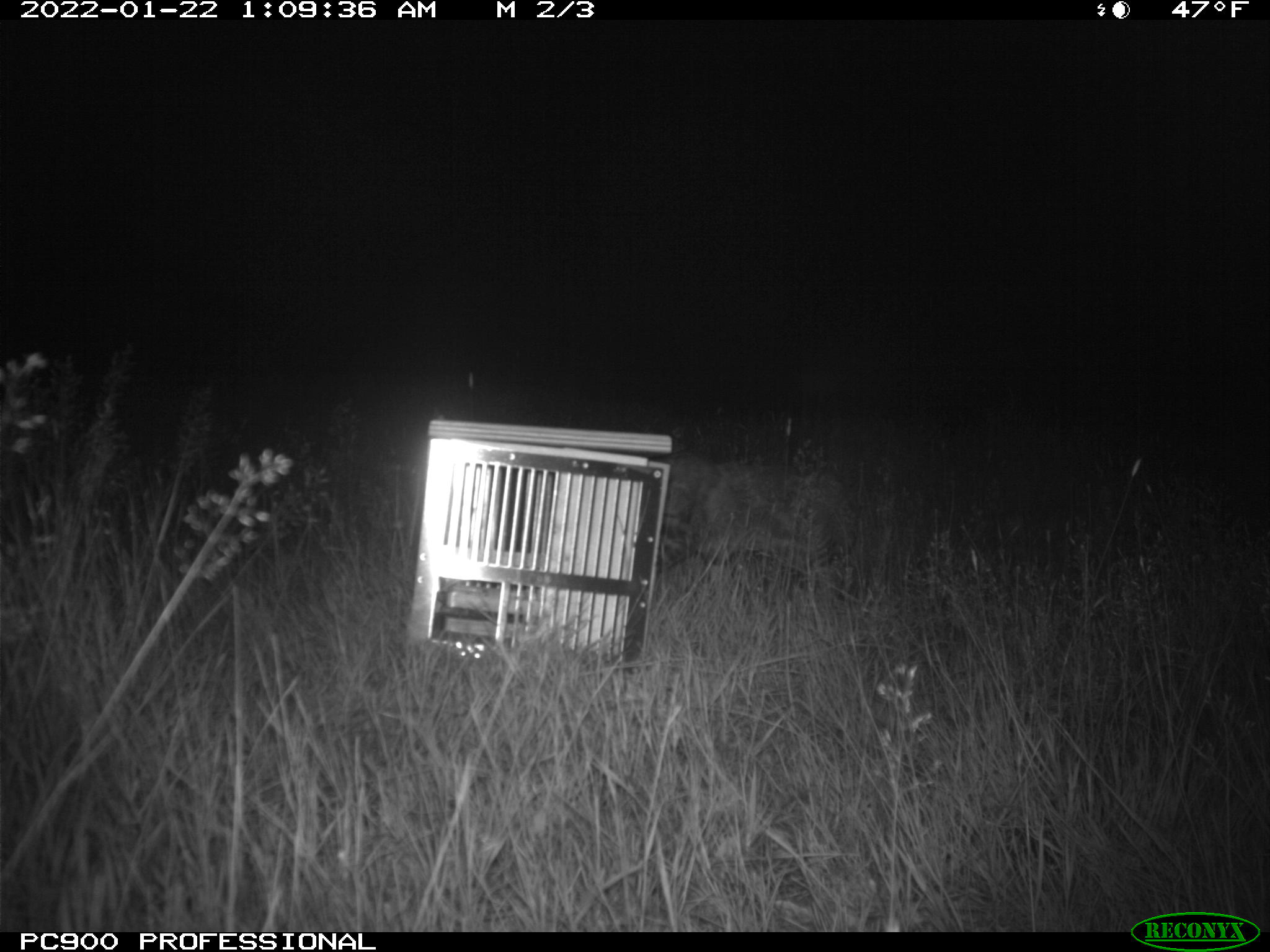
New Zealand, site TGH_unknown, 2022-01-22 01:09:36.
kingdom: Animalia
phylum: Chordata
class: Mammalia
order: Carnivora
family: Felidae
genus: Felis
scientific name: Felis catus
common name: domestic cat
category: cat